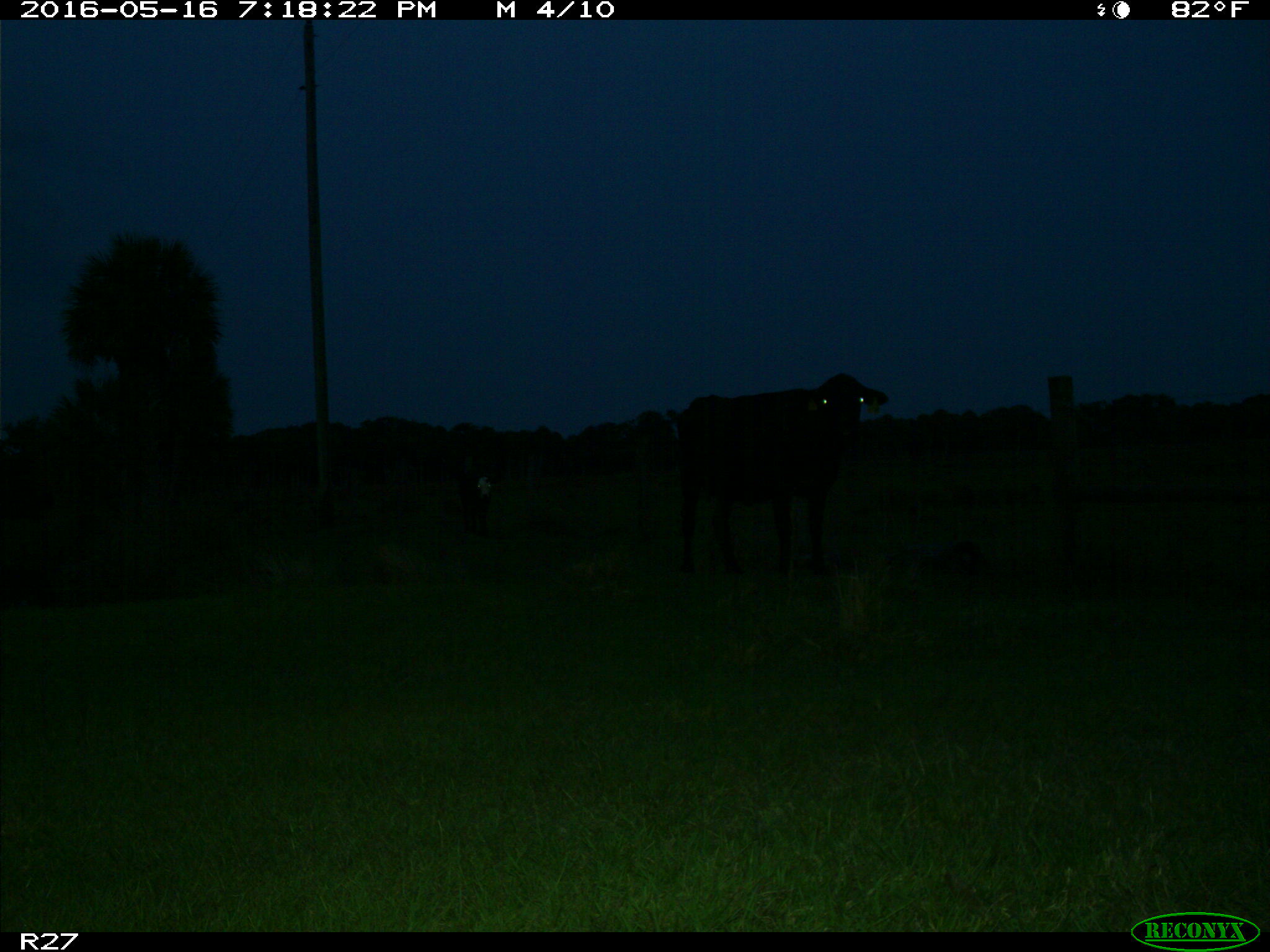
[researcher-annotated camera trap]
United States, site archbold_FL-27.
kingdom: Animalia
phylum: Chordata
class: Mammalia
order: Artiodactyla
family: Bovidae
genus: Bos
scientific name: Bos taurus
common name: domestic cow